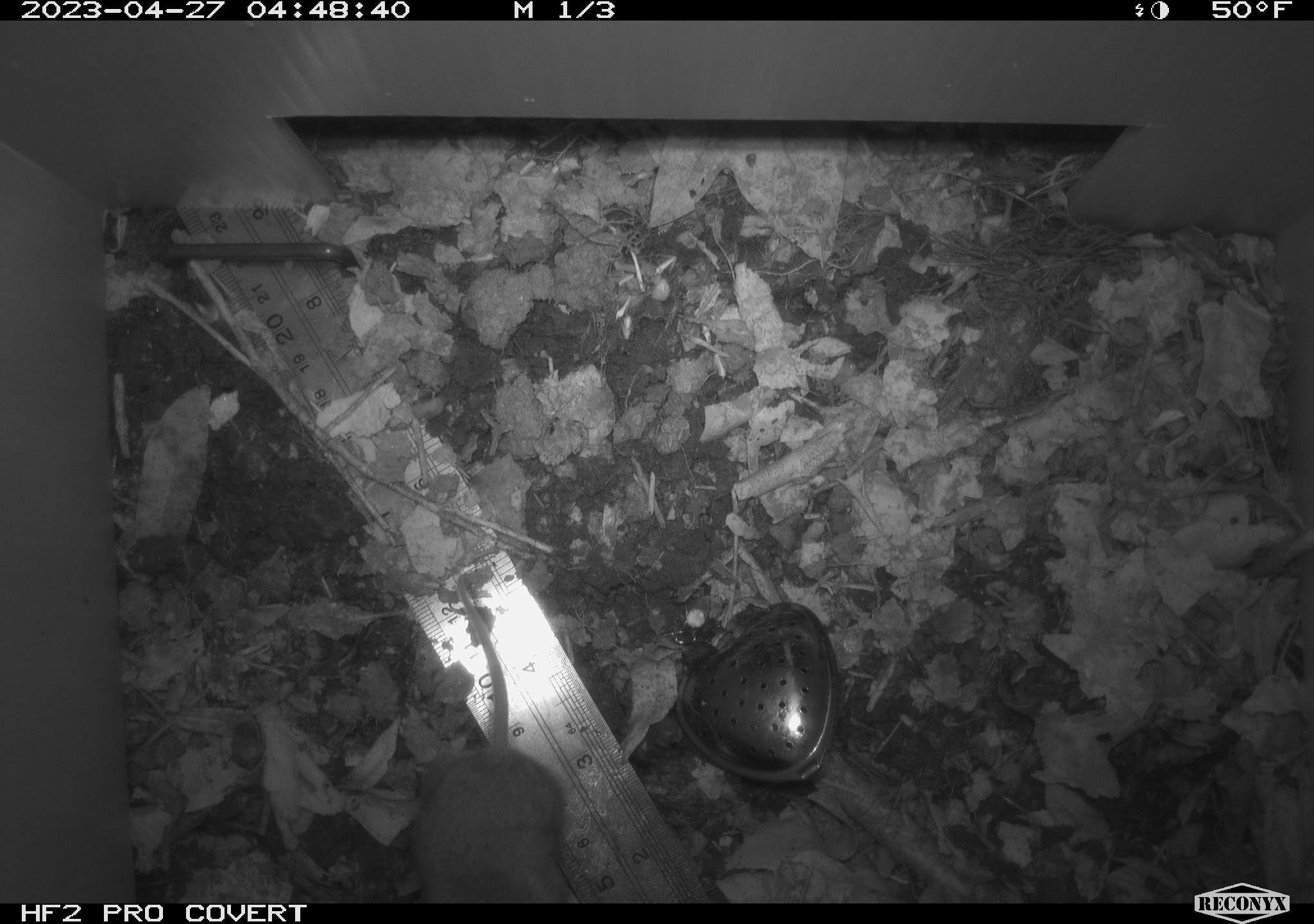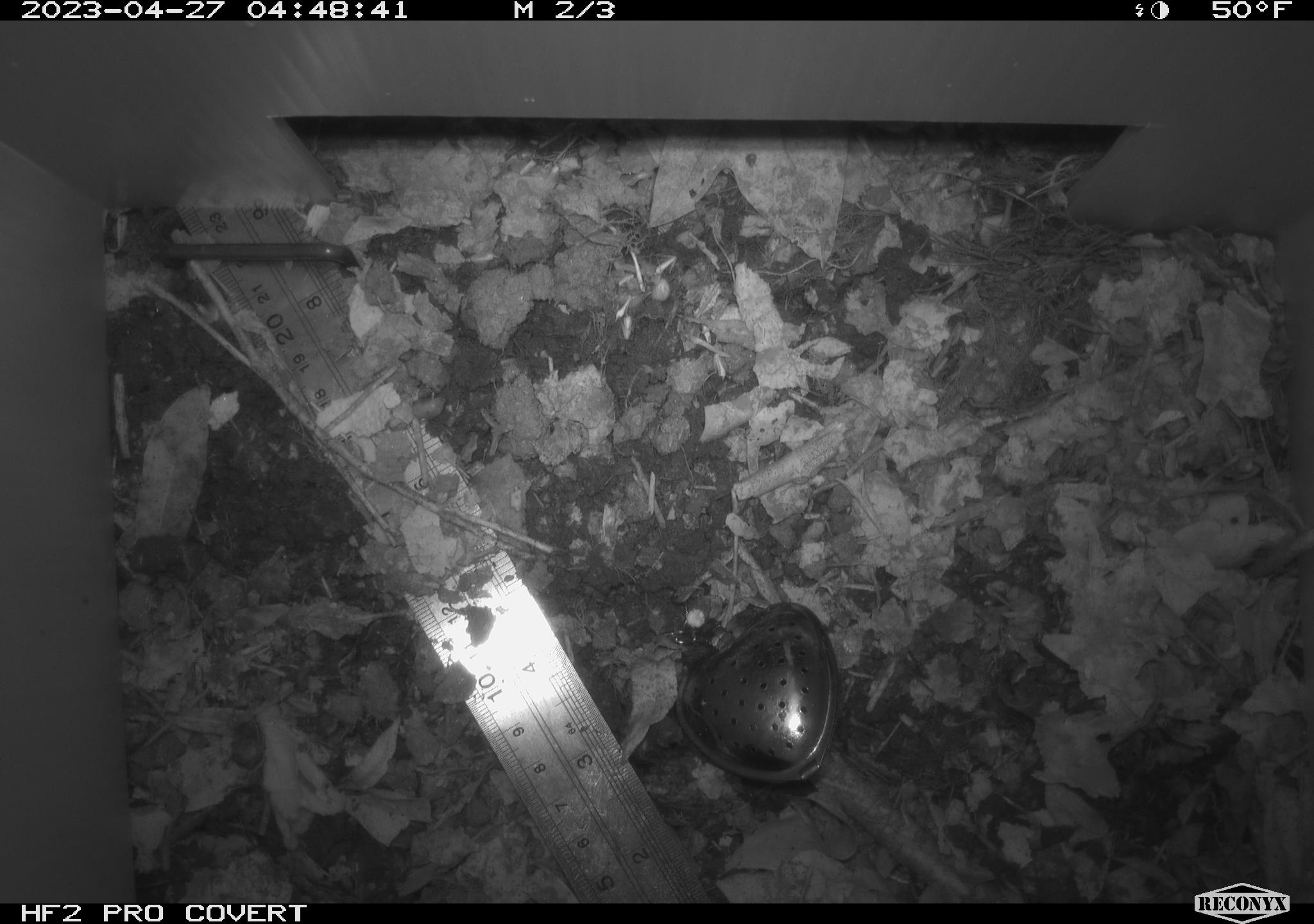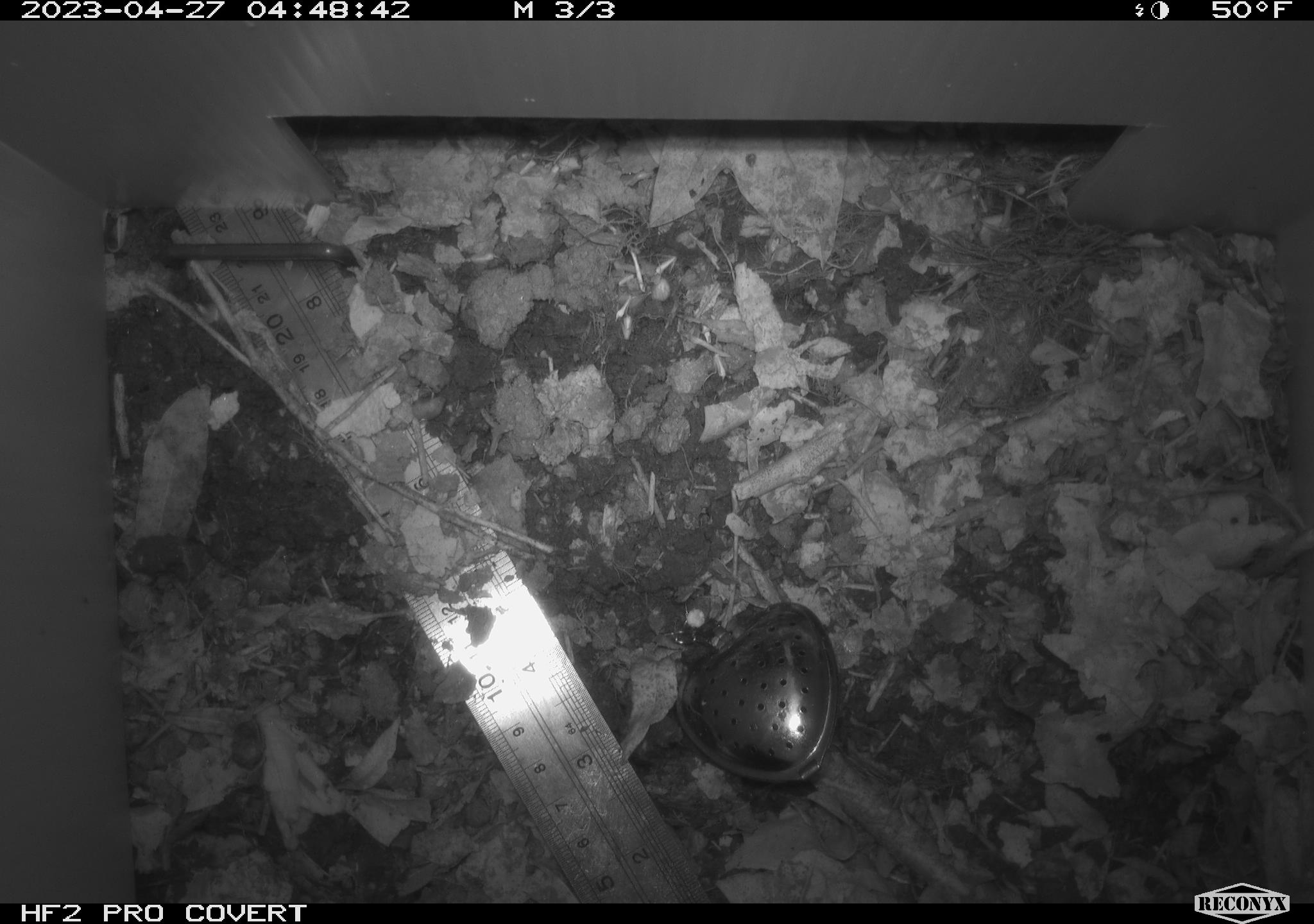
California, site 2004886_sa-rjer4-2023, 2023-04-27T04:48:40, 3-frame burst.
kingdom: Animalia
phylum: Chordata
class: Mammalia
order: Eulipotyphla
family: Soricidae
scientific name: Soricidae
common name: shrews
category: soricidae family